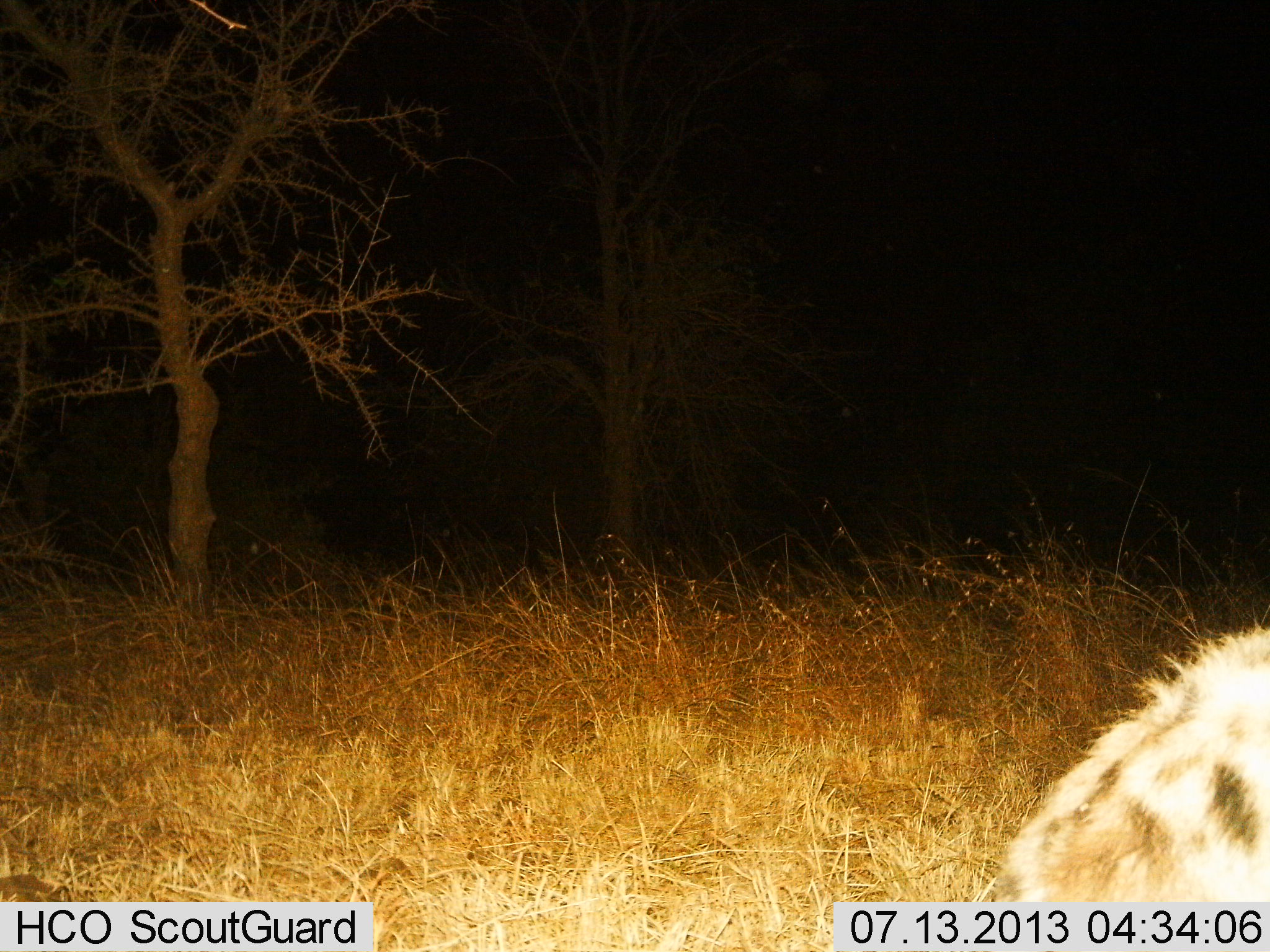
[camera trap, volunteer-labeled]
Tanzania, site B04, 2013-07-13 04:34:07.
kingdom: Animalia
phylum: Chordata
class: Mammalia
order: Carnivora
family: Hyaenidae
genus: Crocuta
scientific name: Crocuta crocuta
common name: spotted hyena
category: hyenaspotted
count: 1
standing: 80%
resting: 10%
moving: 10%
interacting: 0%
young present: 0%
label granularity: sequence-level